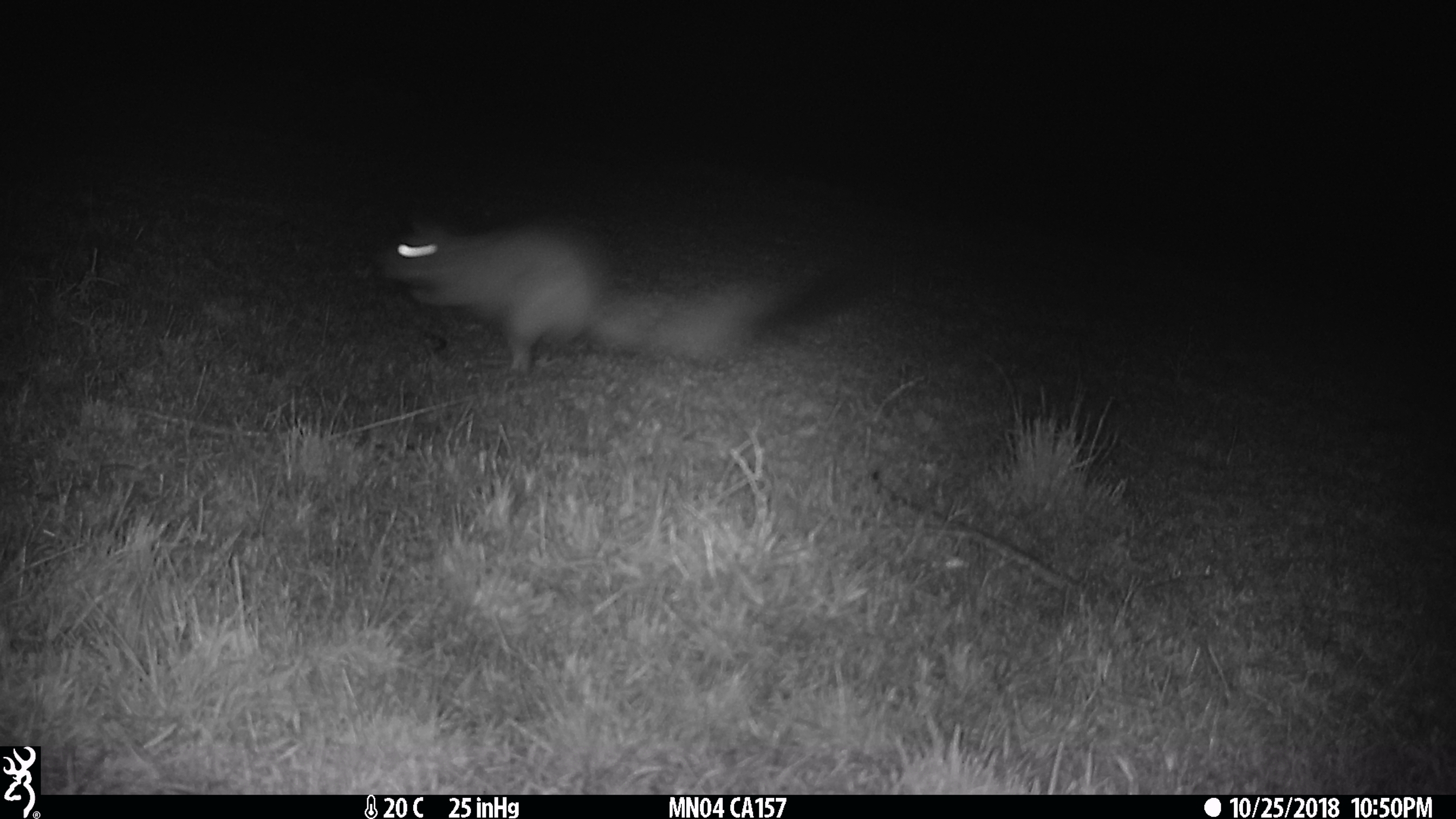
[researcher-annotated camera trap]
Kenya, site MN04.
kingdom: Animalia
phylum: Chordata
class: Mammalia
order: Rodentia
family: Pedetidae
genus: Pedetes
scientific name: Pedetes capensis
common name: springhare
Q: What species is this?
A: Springhare (Pedetes capensis).